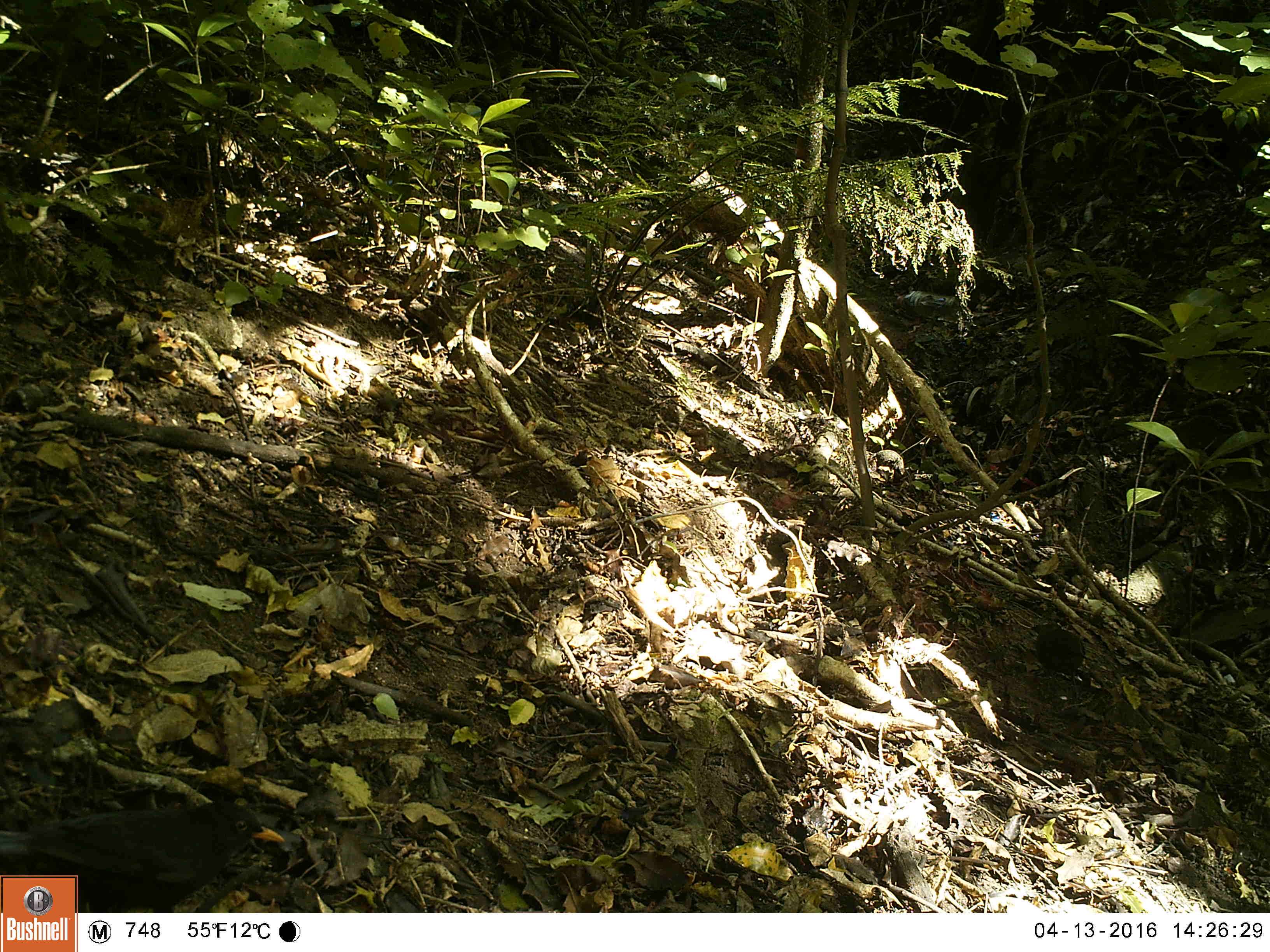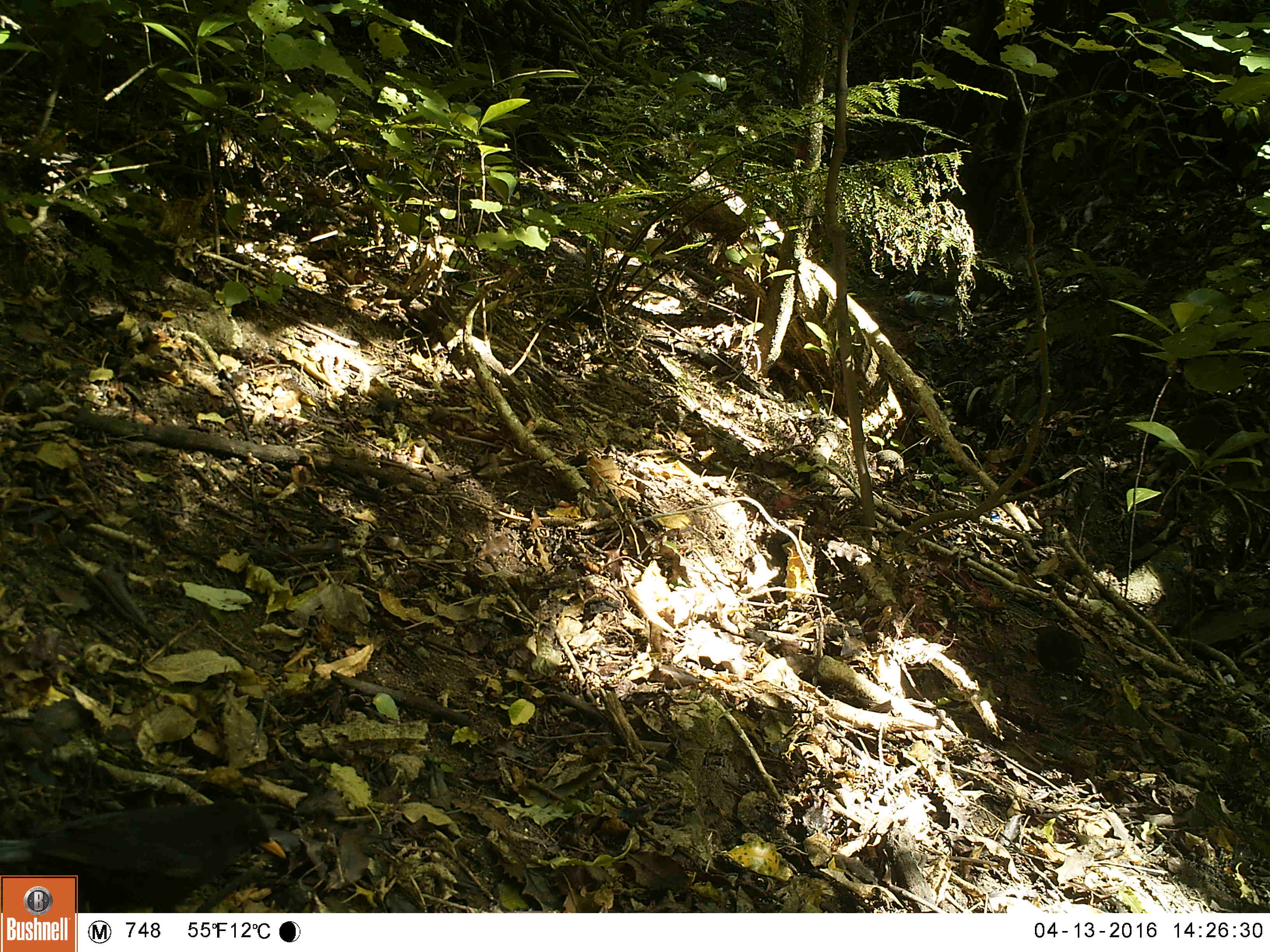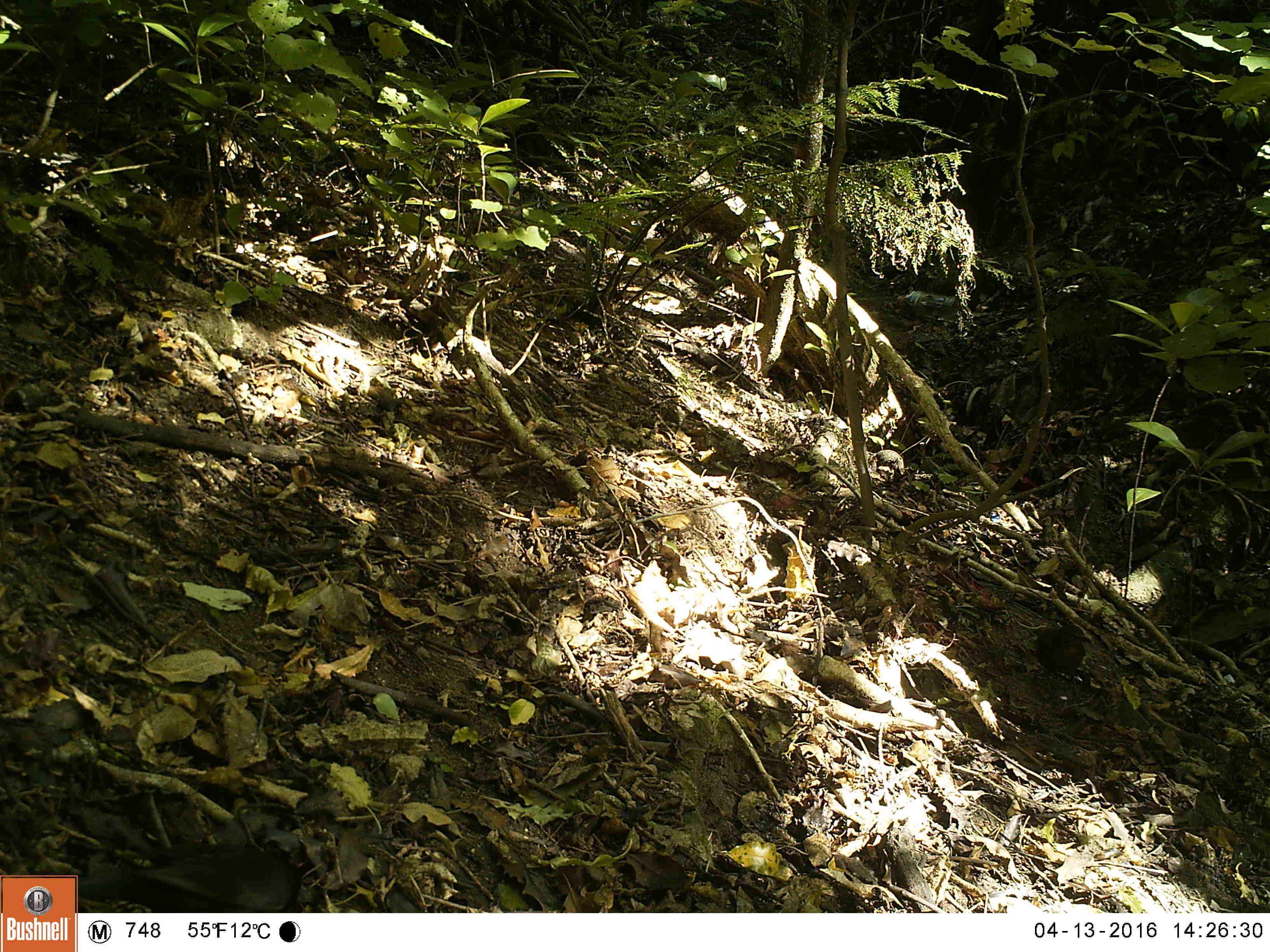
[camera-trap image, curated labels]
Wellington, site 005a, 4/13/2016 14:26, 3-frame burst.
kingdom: Animalia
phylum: Chordata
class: Aves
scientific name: Aves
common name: bird